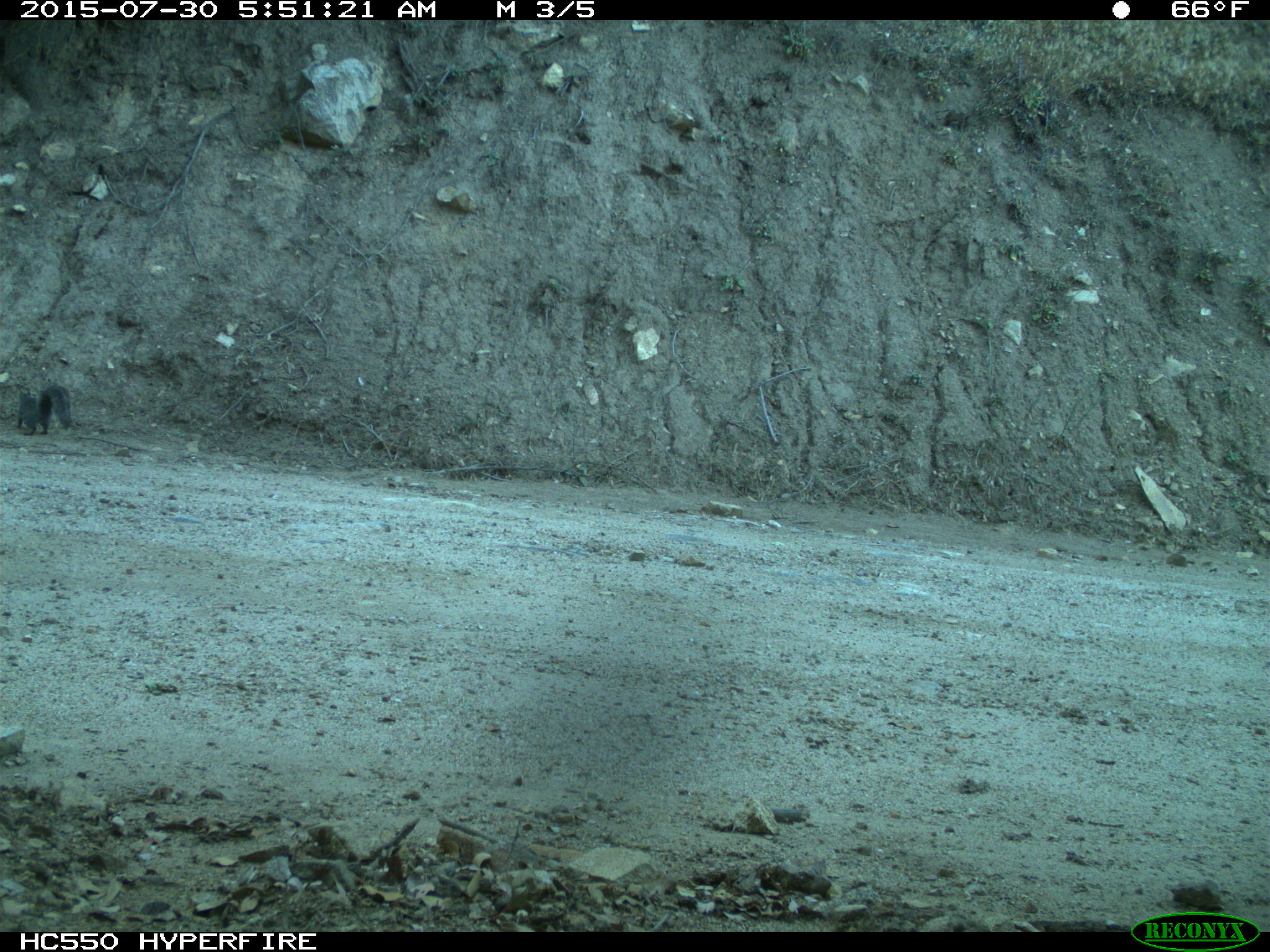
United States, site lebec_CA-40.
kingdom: Animalia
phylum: Chordata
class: Mammalia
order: Rodentia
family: Sciuridae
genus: Sciurus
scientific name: Sciurus carolinensis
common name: eastern gray squirrel